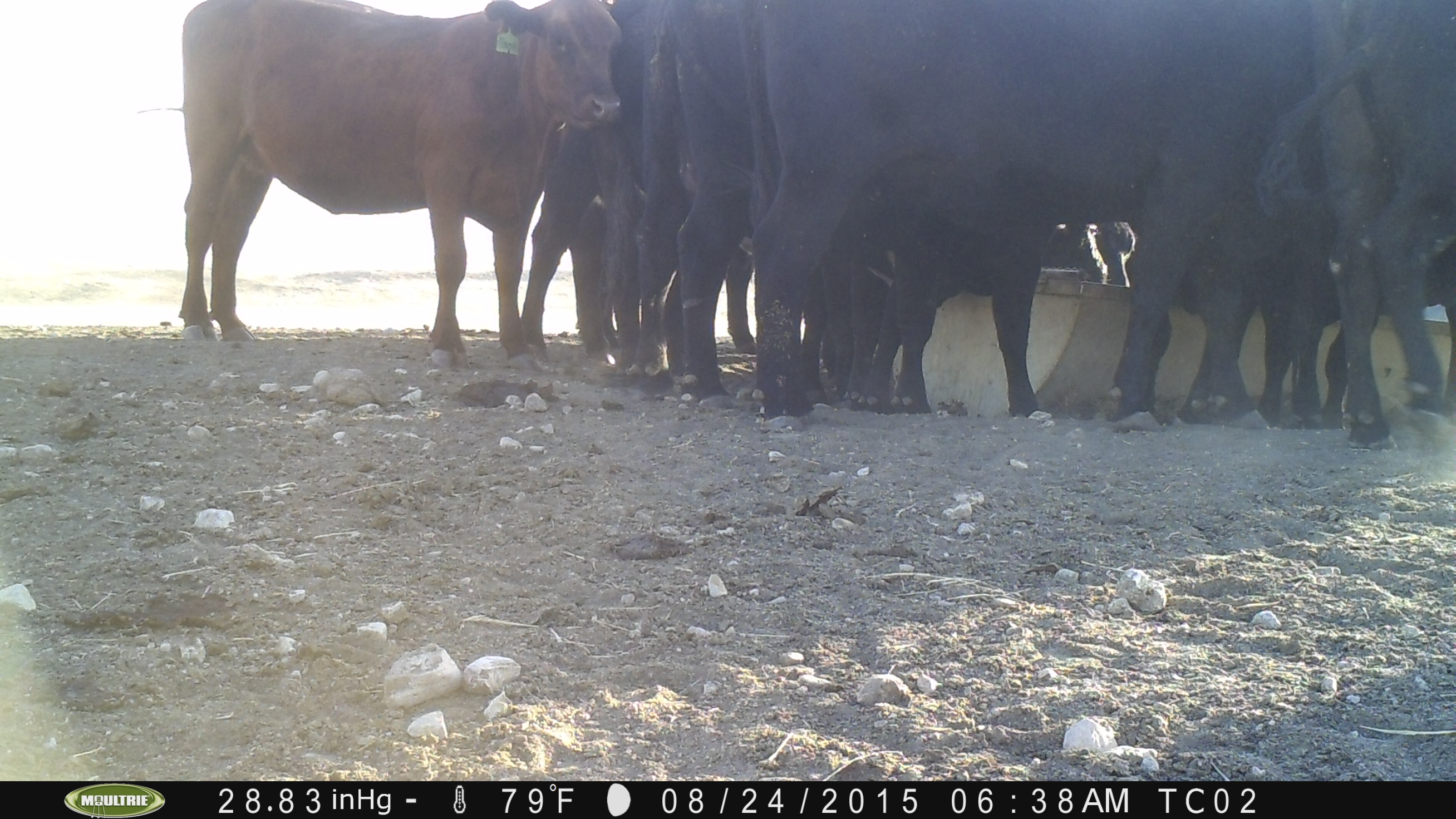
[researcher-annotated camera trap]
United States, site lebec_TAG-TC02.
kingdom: Animalia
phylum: Chordata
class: Mammalia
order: Artiodactyla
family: Bovidae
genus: Bos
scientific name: Bos taurus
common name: domestic cow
Bos taurus (domestic cow).